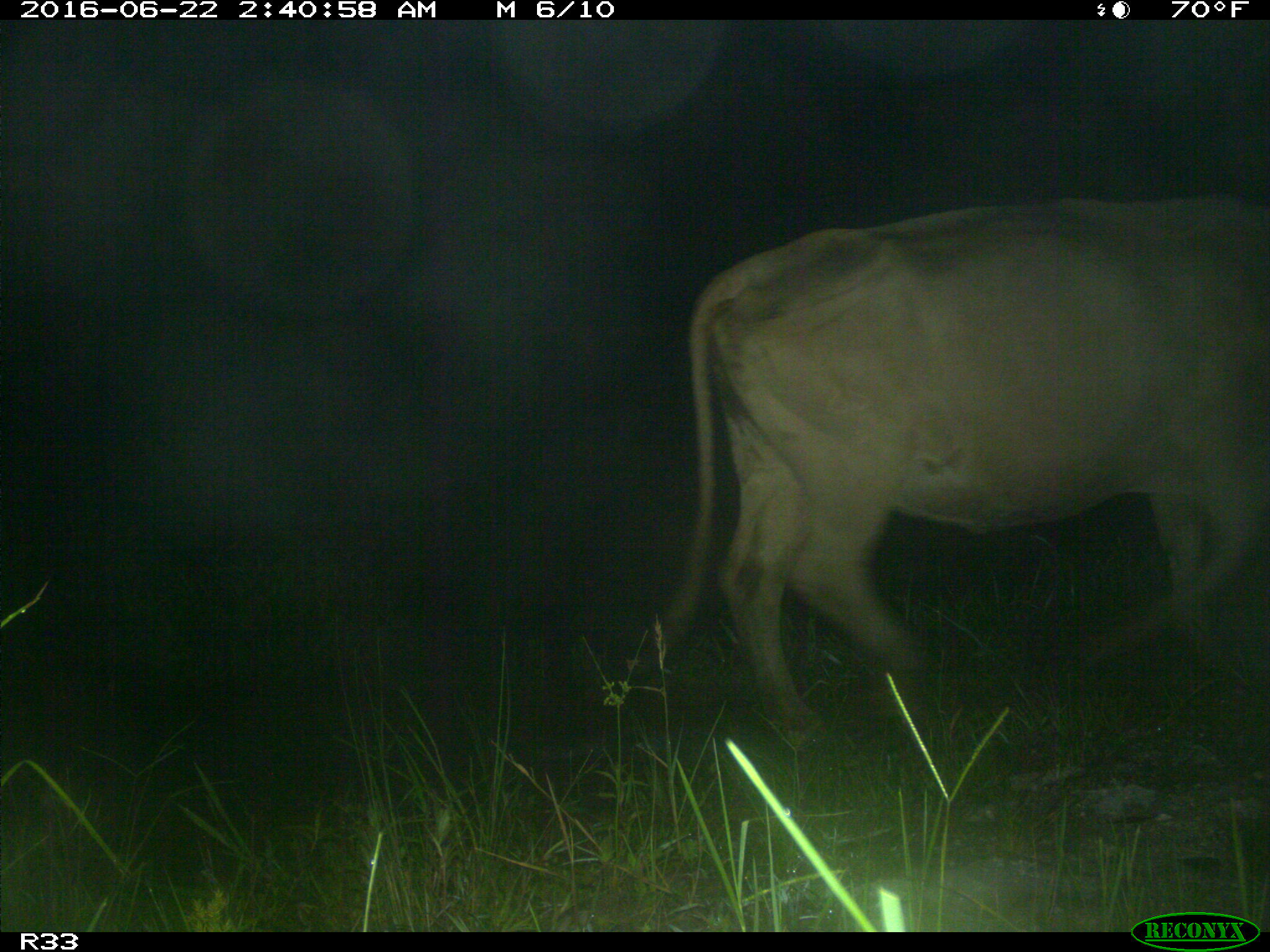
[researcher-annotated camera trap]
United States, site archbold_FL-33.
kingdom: Animalia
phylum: Chordata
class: Mammalia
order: Artiodactyla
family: Bovidae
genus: Bos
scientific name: Bos taurus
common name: domestic cow